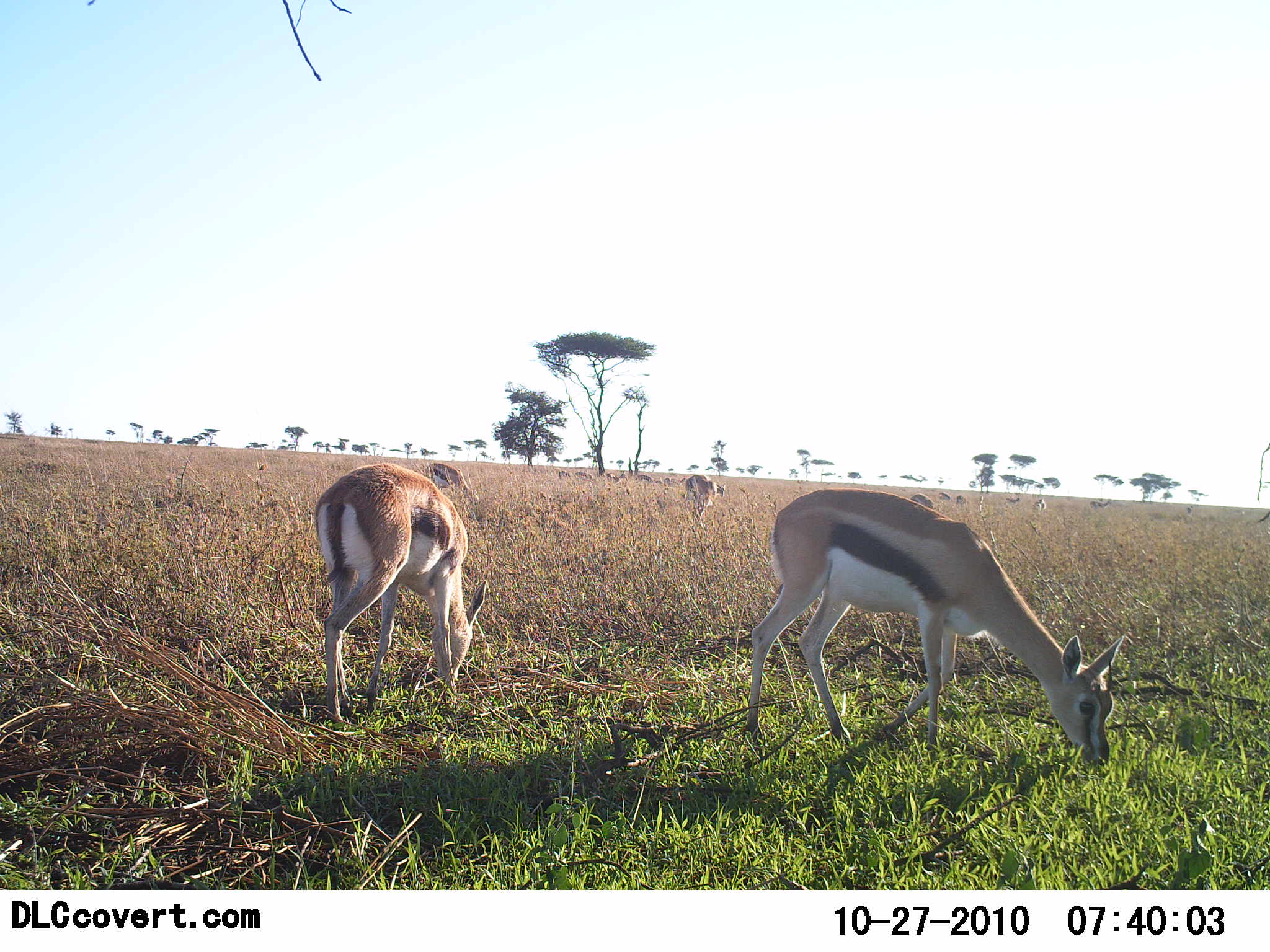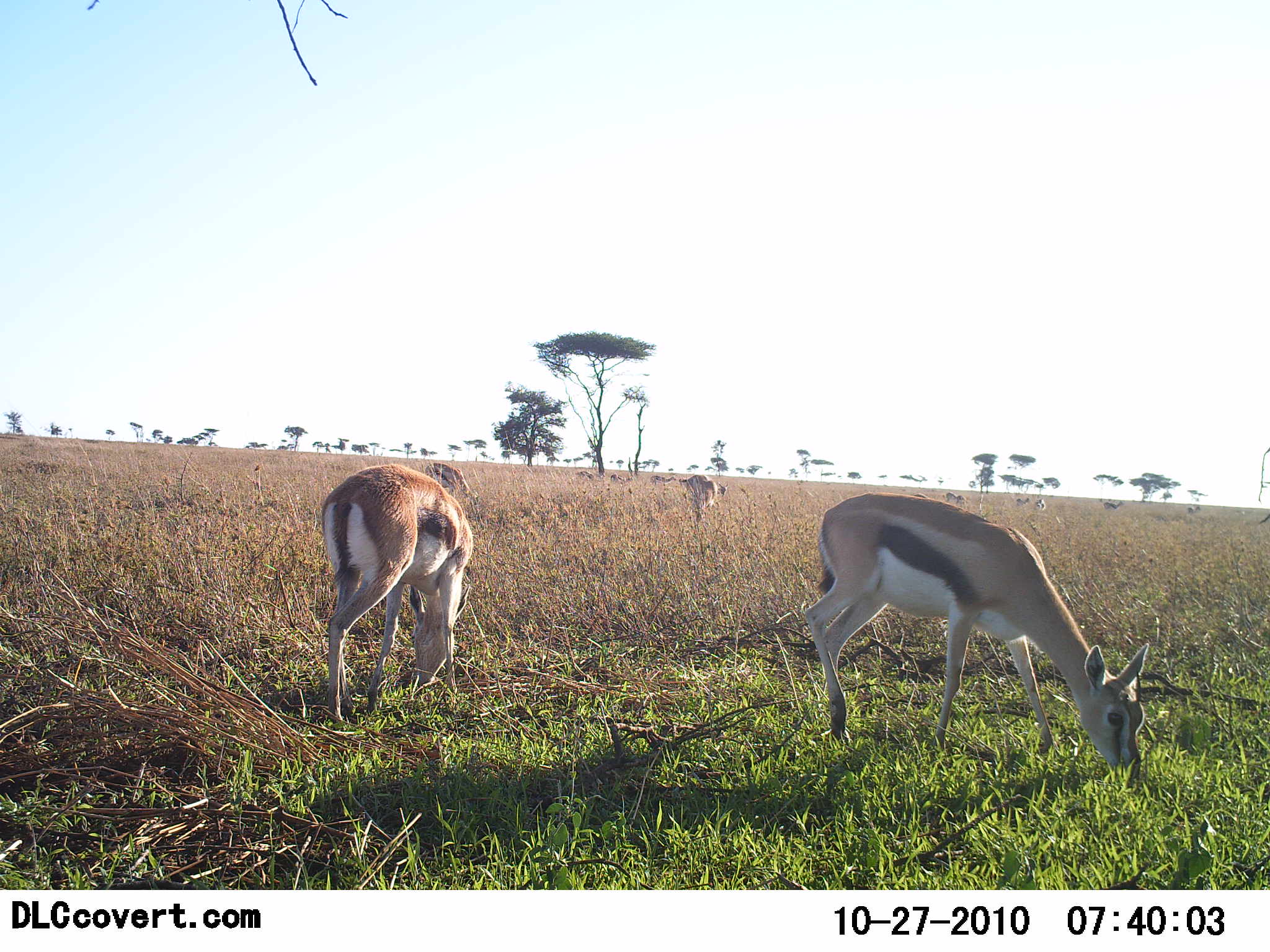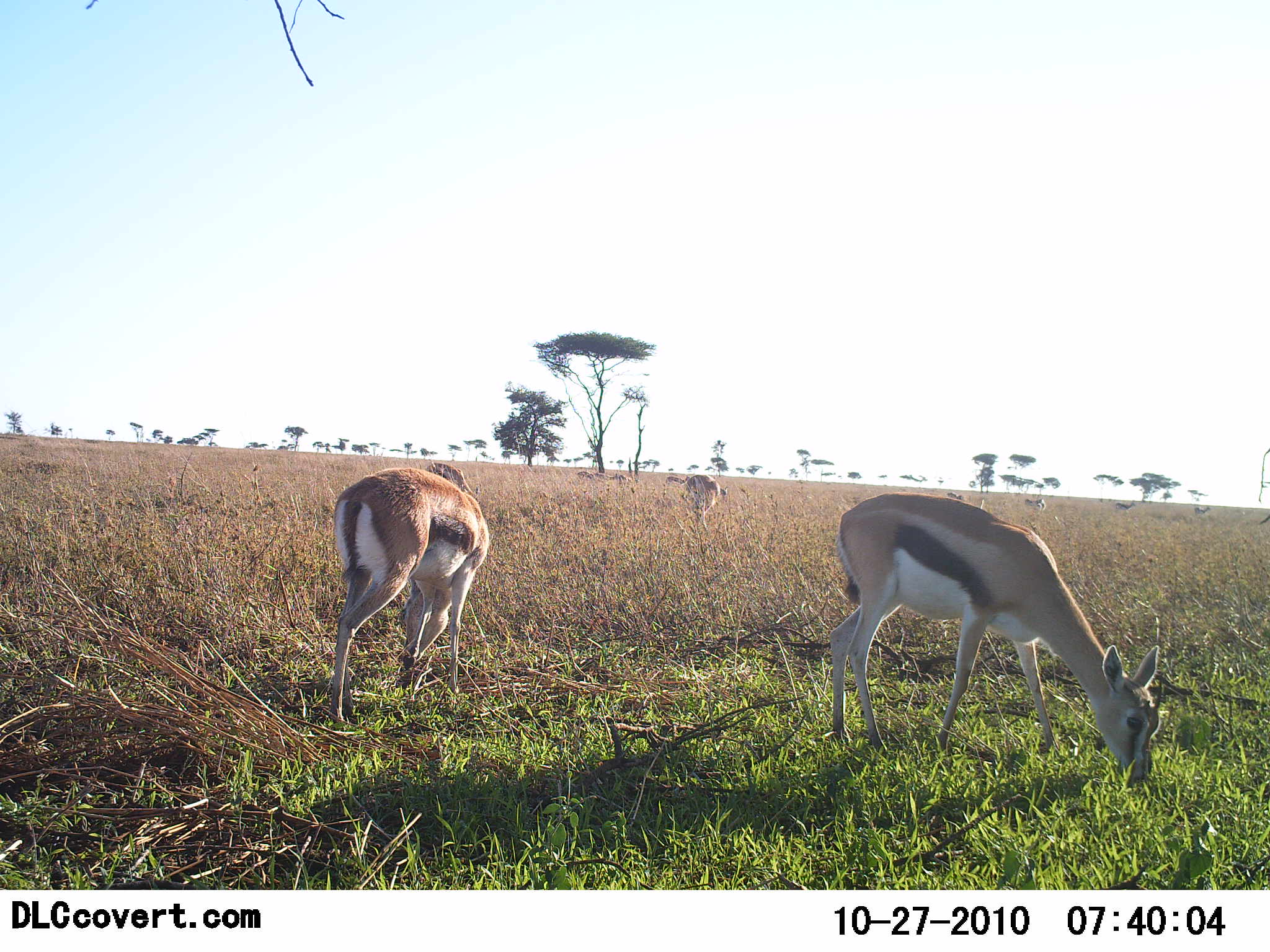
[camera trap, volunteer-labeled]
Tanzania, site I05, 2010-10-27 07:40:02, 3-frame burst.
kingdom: Animalia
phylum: Chordata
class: Mammalia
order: Artiodactyla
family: Bovidae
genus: Eudorcas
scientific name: Eudorcas thomsonii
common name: thomson's gazelle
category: gazellethomsons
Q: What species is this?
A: Gazellethomsons (thomson's gazelle) (Eudorcas thomsonii).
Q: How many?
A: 4.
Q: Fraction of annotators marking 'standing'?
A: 42%.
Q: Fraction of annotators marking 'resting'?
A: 0%.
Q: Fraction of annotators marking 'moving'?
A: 17%.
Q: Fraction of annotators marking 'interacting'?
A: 0%.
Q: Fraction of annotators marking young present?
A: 0%.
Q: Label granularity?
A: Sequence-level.